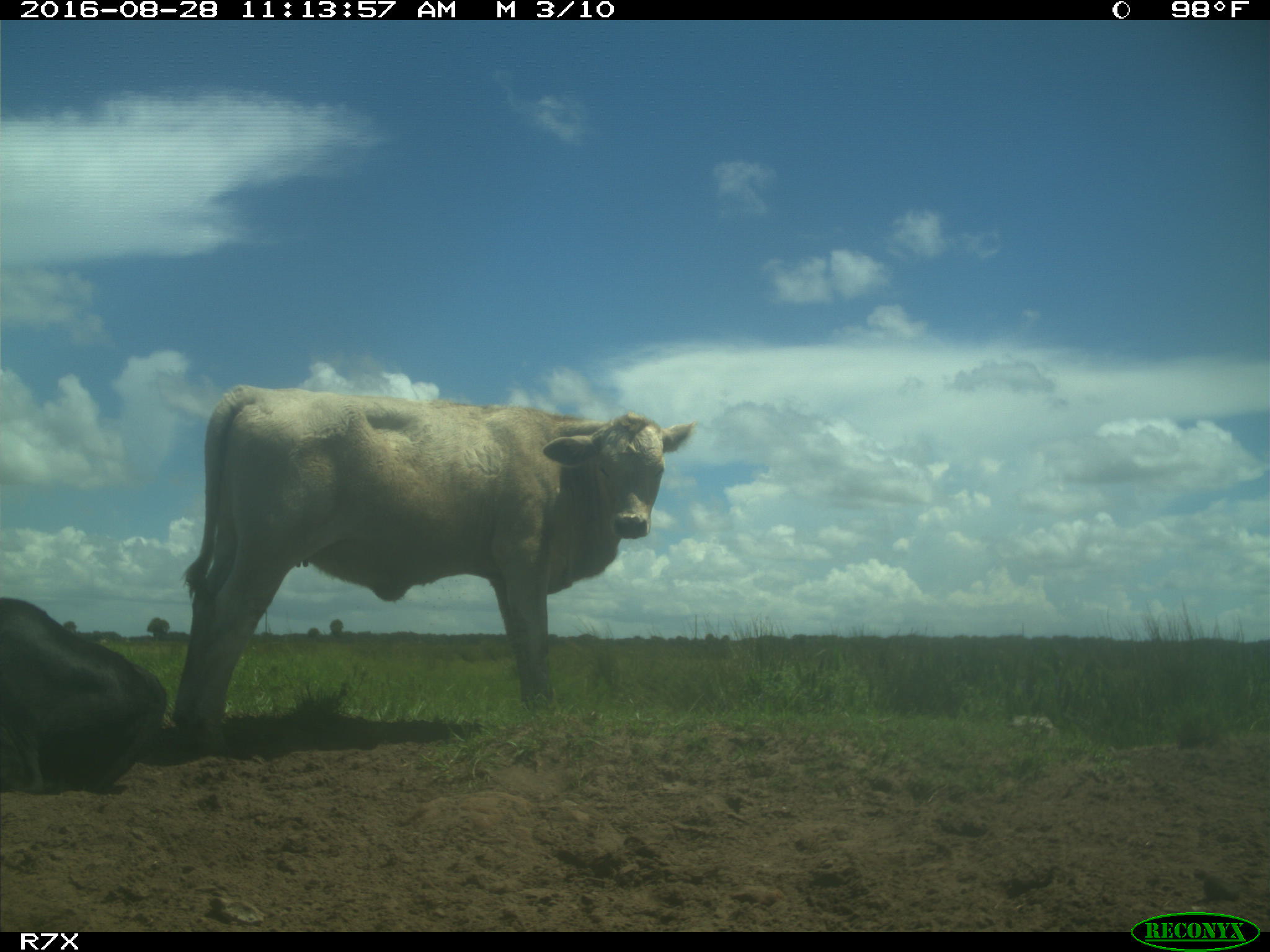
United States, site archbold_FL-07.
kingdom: Animalia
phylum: Chordata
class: Mammalia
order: Artiodactyla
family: Bovidae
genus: Bos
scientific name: Bos taurus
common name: domestic cow